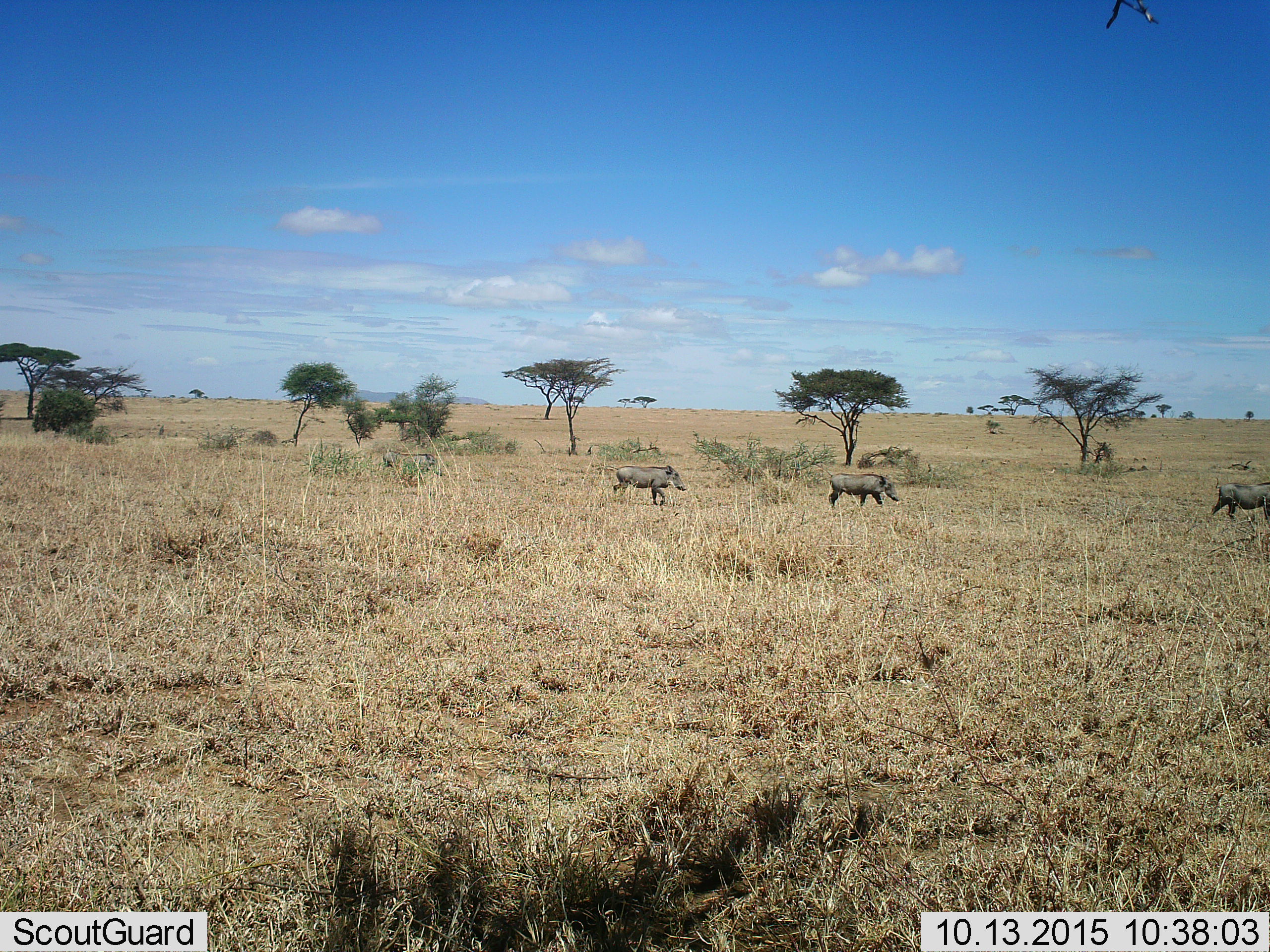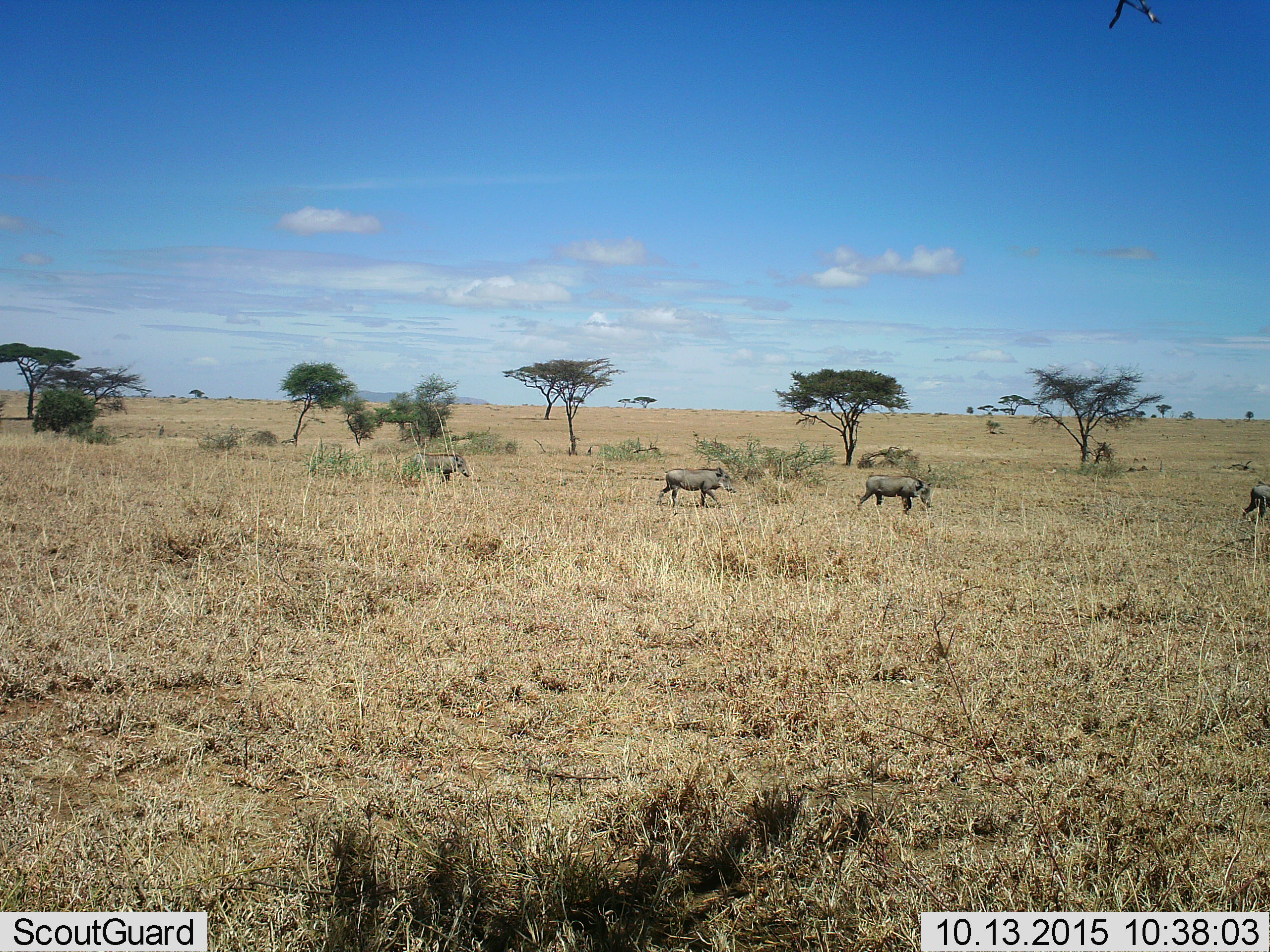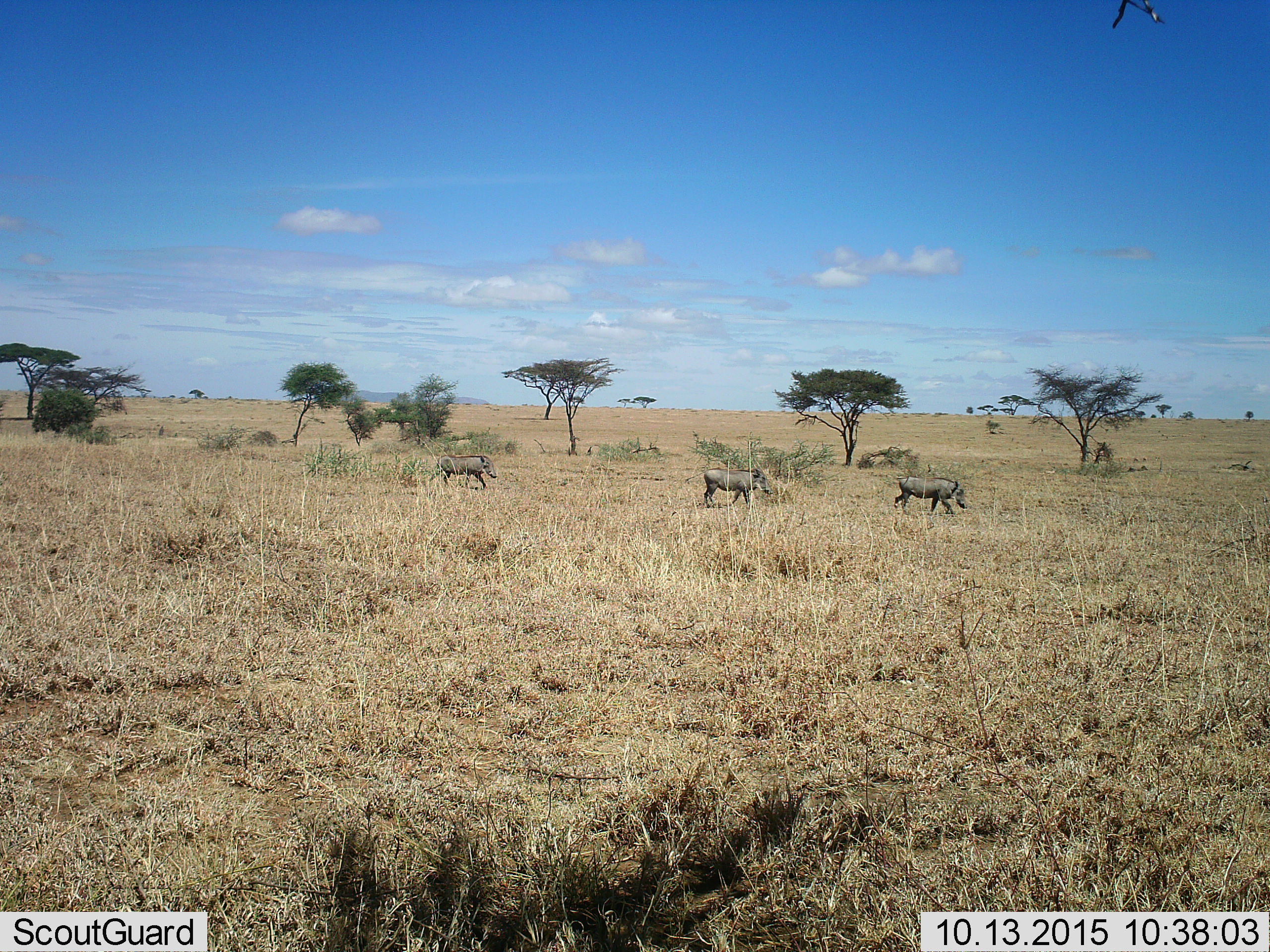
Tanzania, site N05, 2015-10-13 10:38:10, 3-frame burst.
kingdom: Animalia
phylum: Chordata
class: Mammalia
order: Artiodactyla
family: Suidae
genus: Phacochoerus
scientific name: Phacochoerus africanus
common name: warthog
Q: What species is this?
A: Warthog (Phacochoerus africanus).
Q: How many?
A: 4.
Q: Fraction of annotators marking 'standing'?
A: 10%.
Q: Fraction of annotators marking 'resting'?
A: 0%.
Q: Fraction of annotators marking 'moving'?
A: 100%.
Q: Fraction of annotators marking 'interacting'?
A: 0%.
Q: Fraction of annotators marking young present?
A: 0%.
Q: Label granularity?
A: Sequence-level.